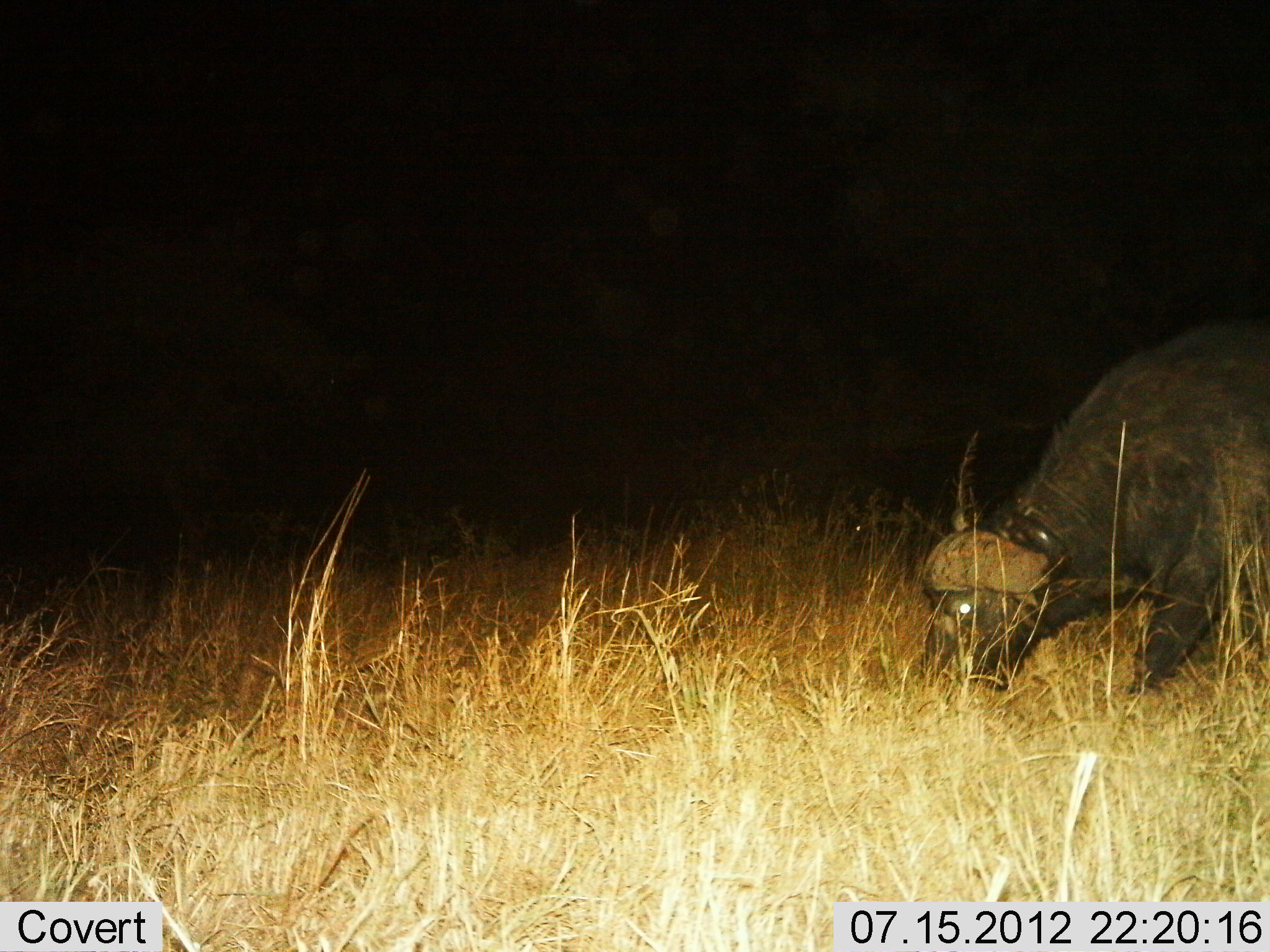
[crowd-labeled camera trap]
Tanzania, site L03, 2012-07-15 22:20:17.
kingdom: Animalia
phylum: Chordata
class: Mammalia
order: Artiodactyla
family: Bovidae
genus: Syncerus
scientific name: Syncerus caffer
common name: cape buffalo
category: buffalo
Buffalo (cape buffalo) (Syncerus caffer), count 1. Behavior (volunteer vote fractions): standing 10%, resting 0%, moving 10%, interacting 0%. Young present (vote fraction): 0%. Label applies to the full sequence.